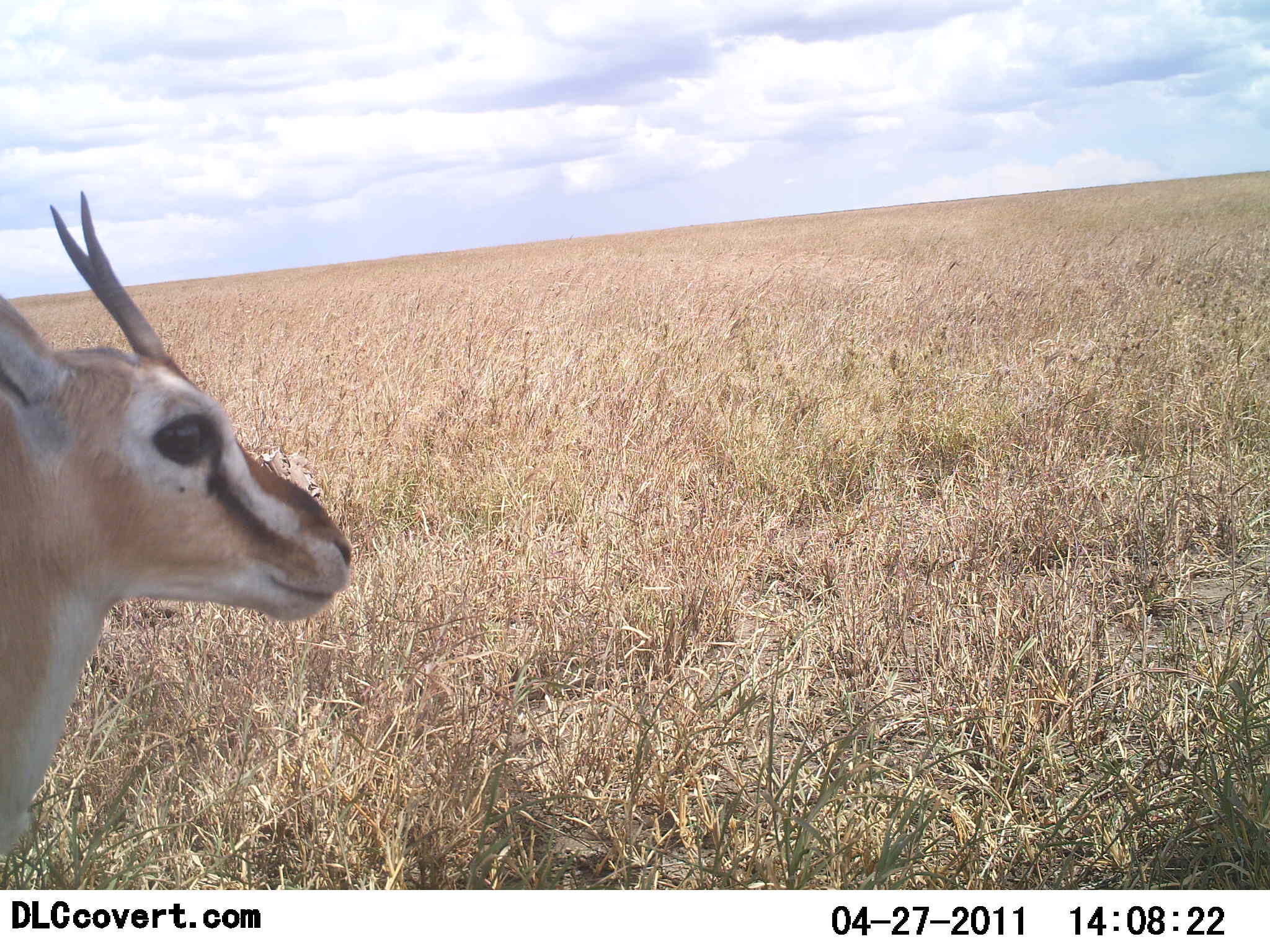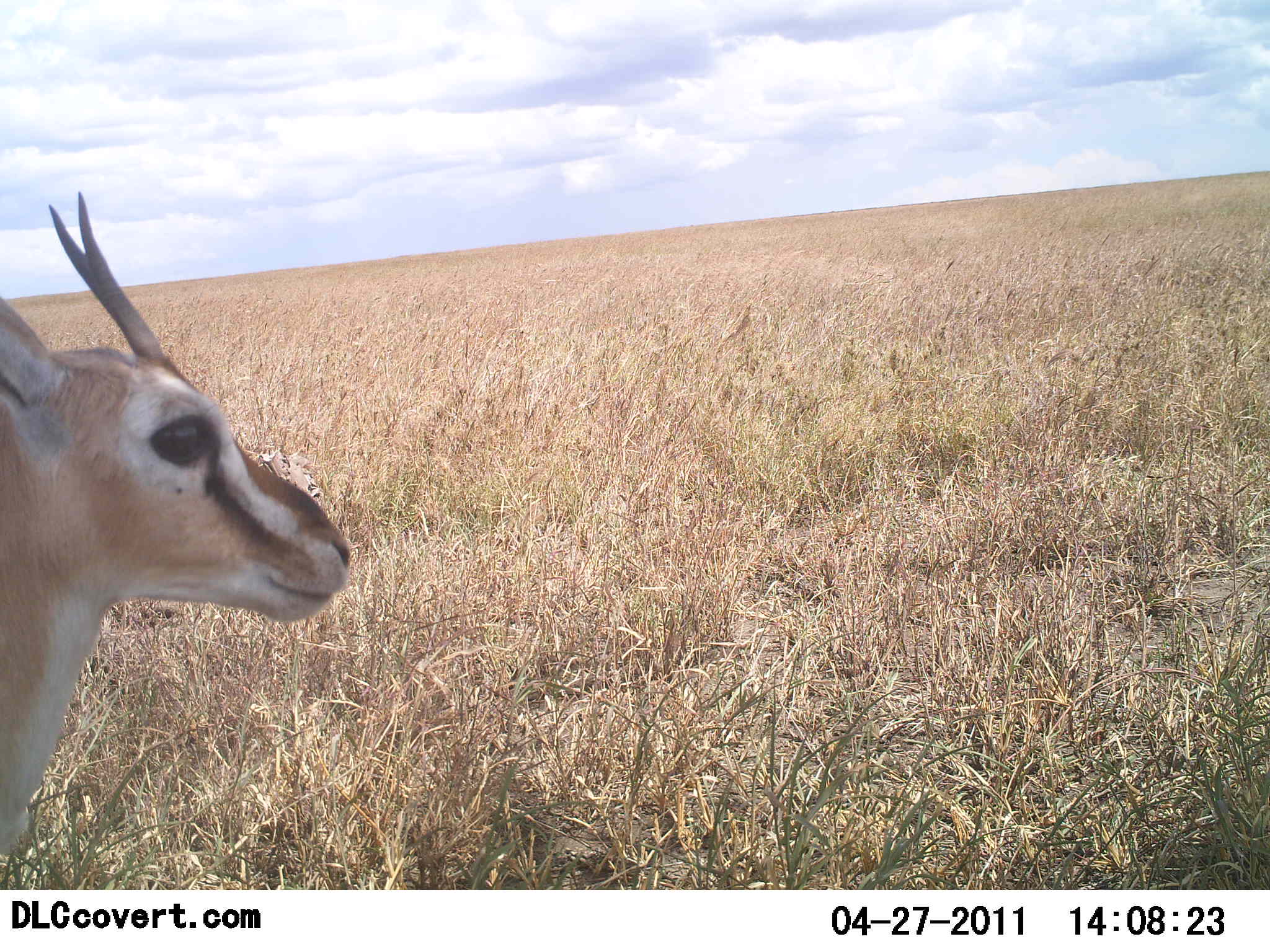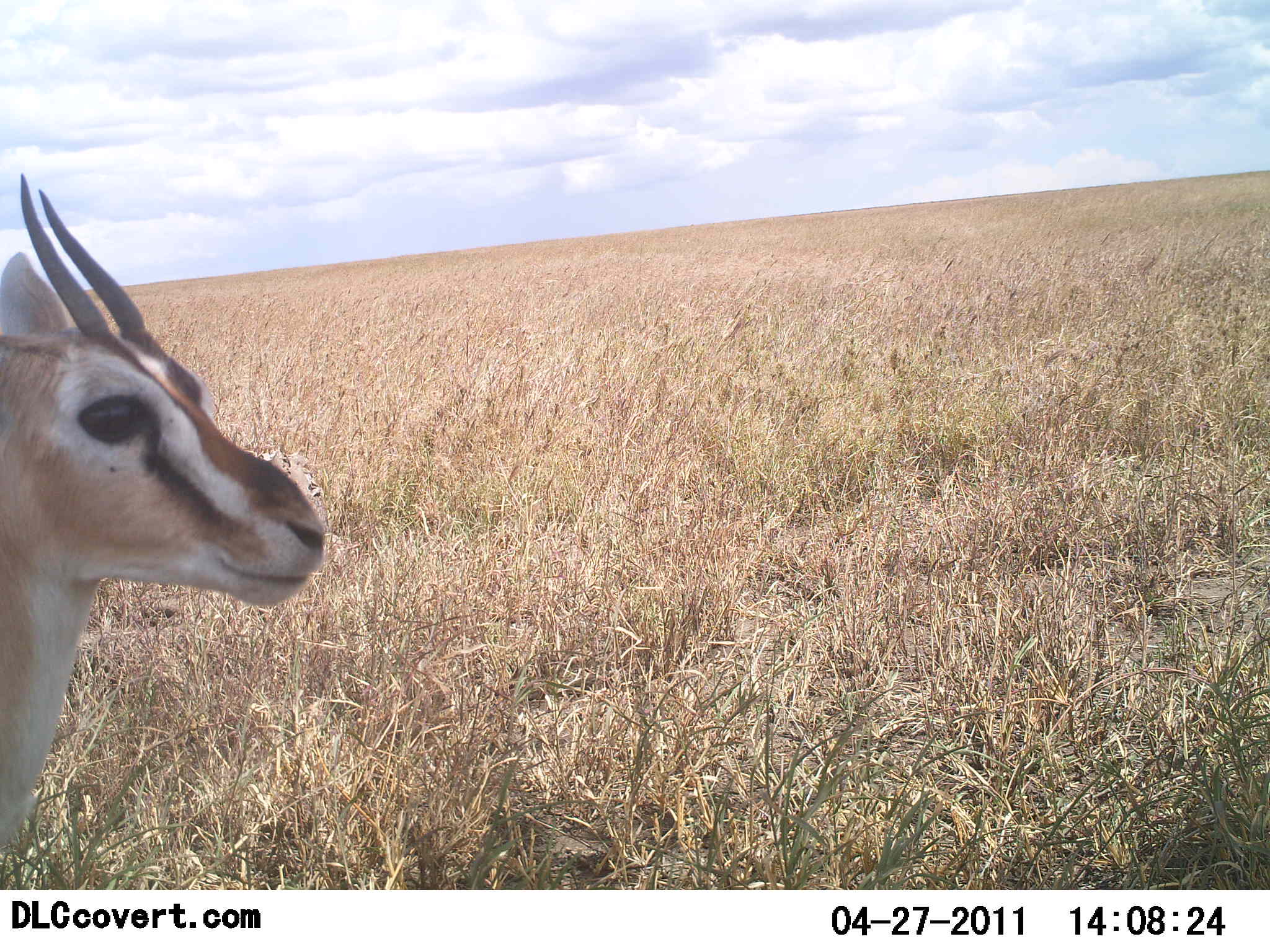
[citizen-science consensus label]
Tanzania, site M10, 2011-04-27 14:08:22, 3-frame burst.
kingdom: Animalia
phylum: Chordata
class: Mammalia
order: Artiodactyla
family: Bovidae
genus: Eudorcas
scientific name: Eudorcas thomsonii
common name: thomson's gazelle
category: gazellethomsons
Gazellethomsons (thomson's gazelle) (Eudorcas thomsonii), count 1. Behavior (volunteer vote fractions): standing 100%, resting 0%, moving 0%, interacting 0%. Young present (vote fraction): 8%. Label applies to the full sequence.